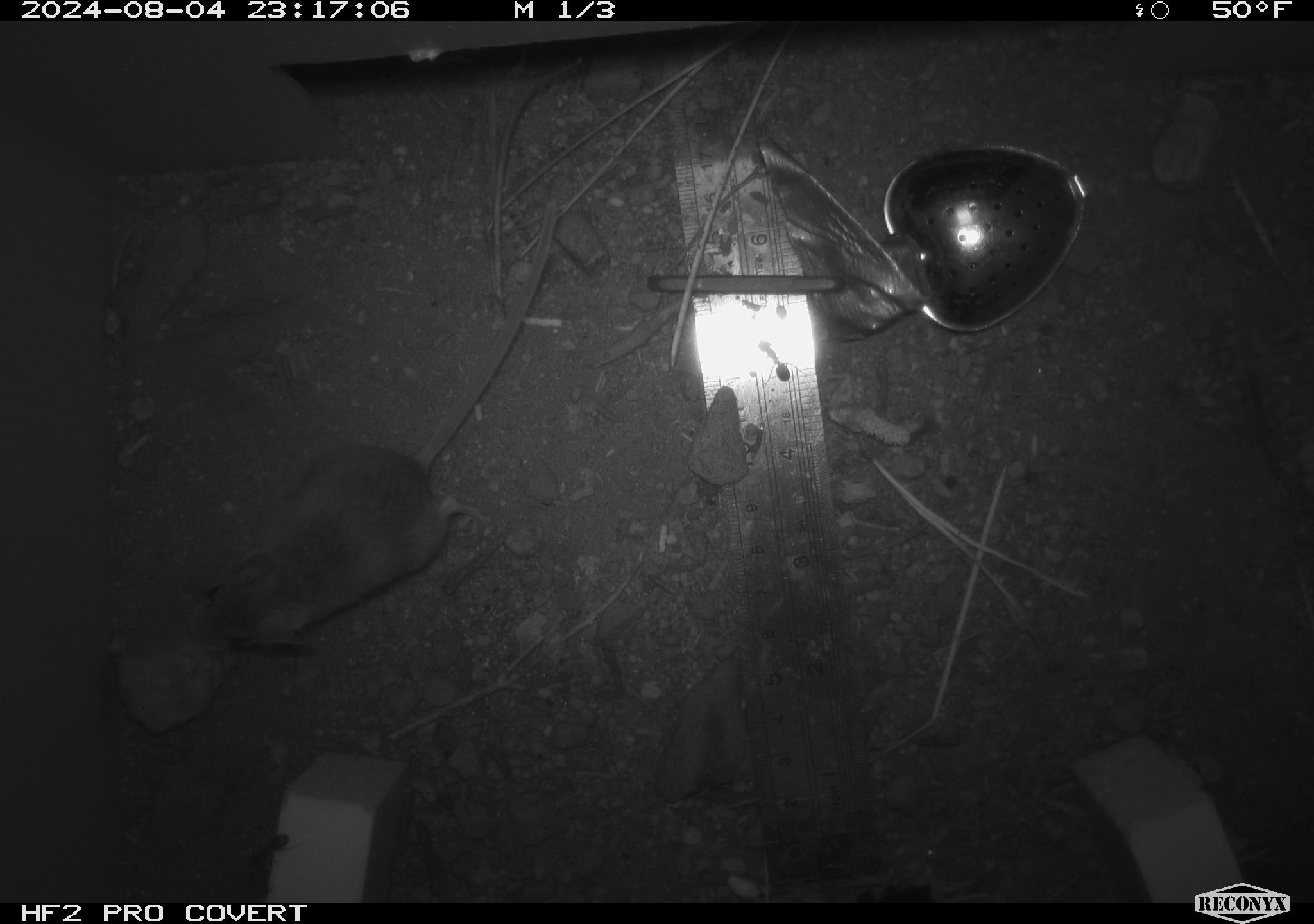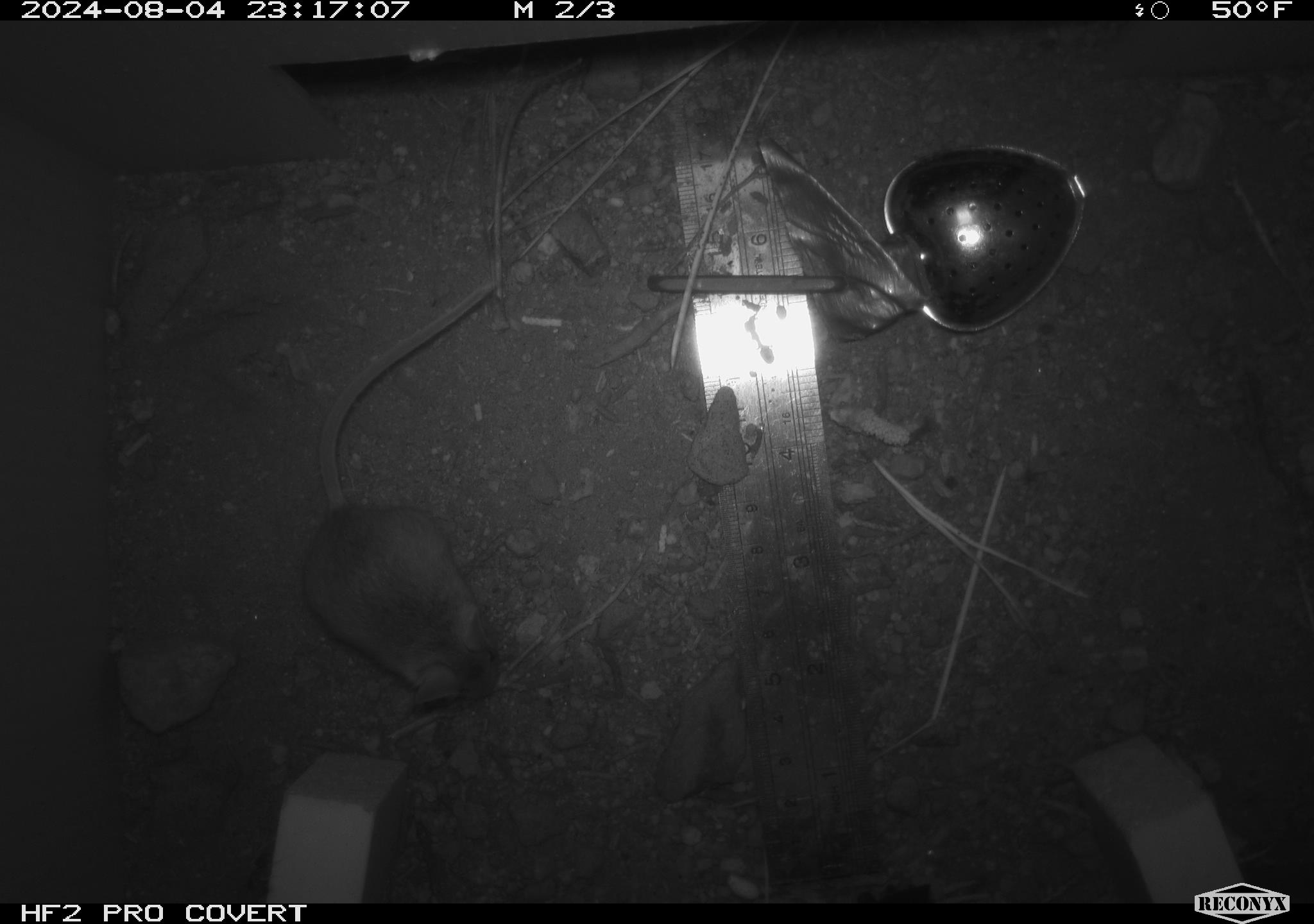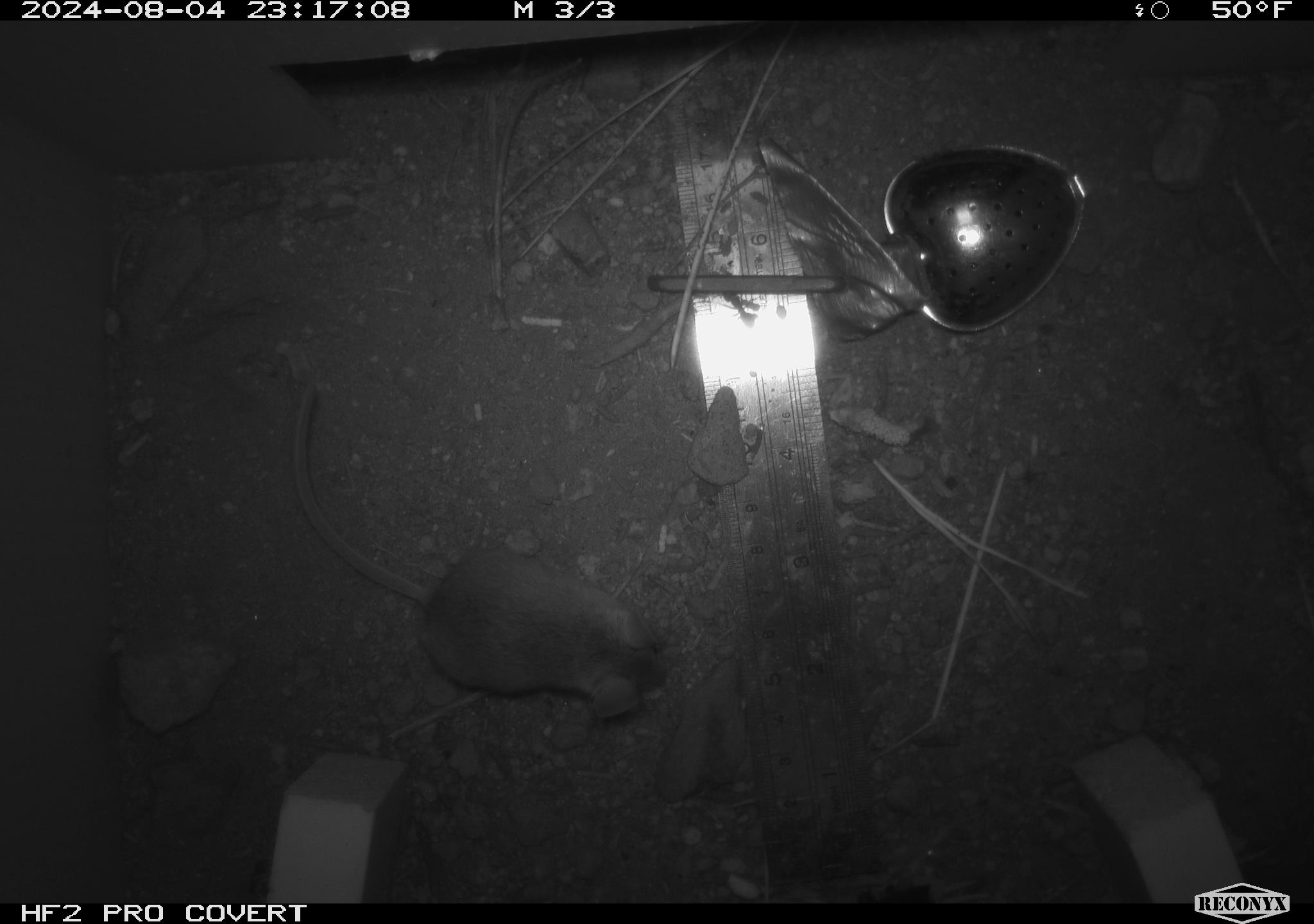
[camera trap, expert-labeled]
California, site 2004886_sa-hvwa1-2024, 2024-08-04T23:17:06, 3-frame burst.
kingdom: Animalia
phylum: Chordata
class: Mammalia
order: Rodentia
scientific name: Rodentia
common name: mouse species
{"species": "mouse species (Rodentia)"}